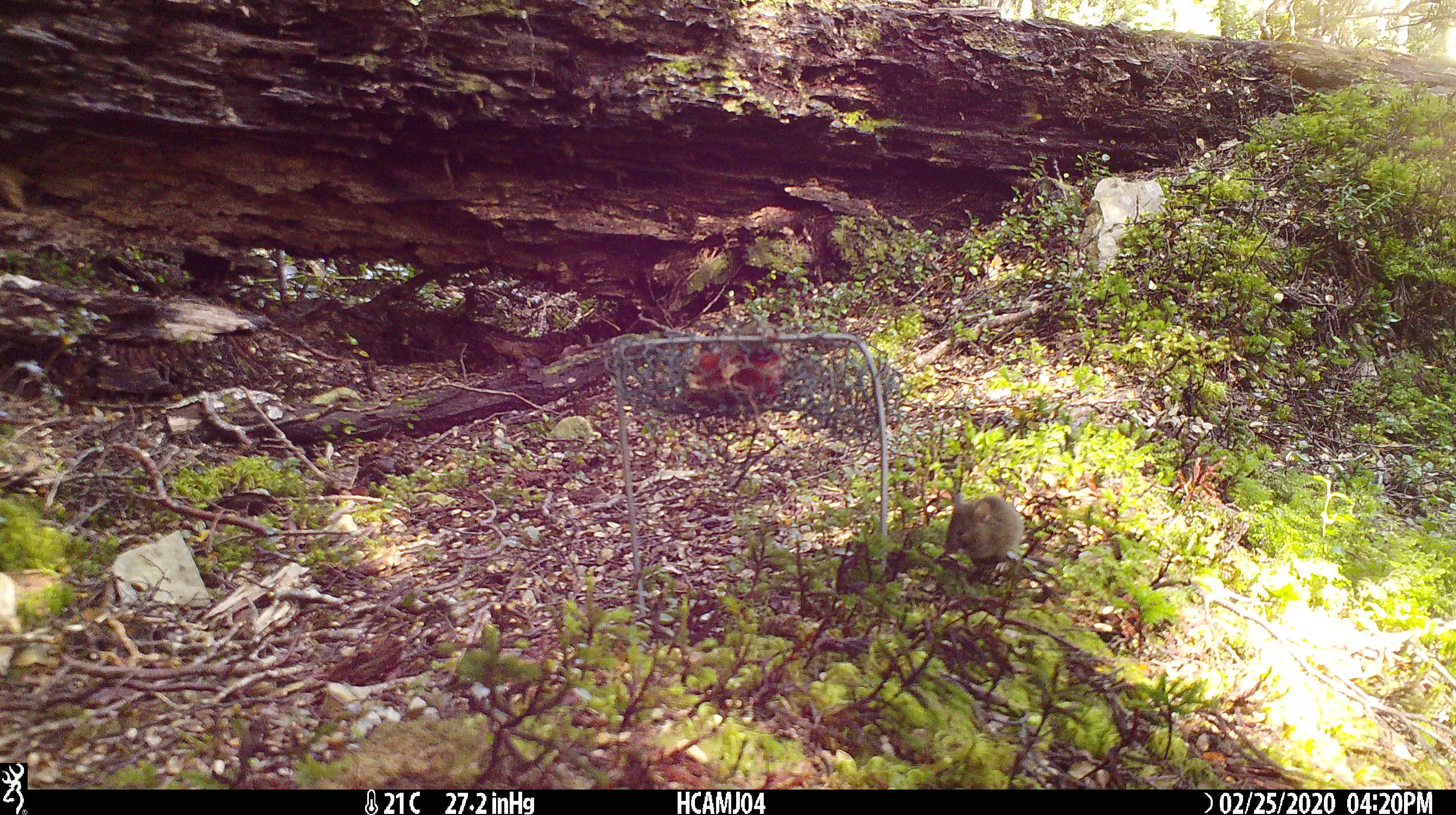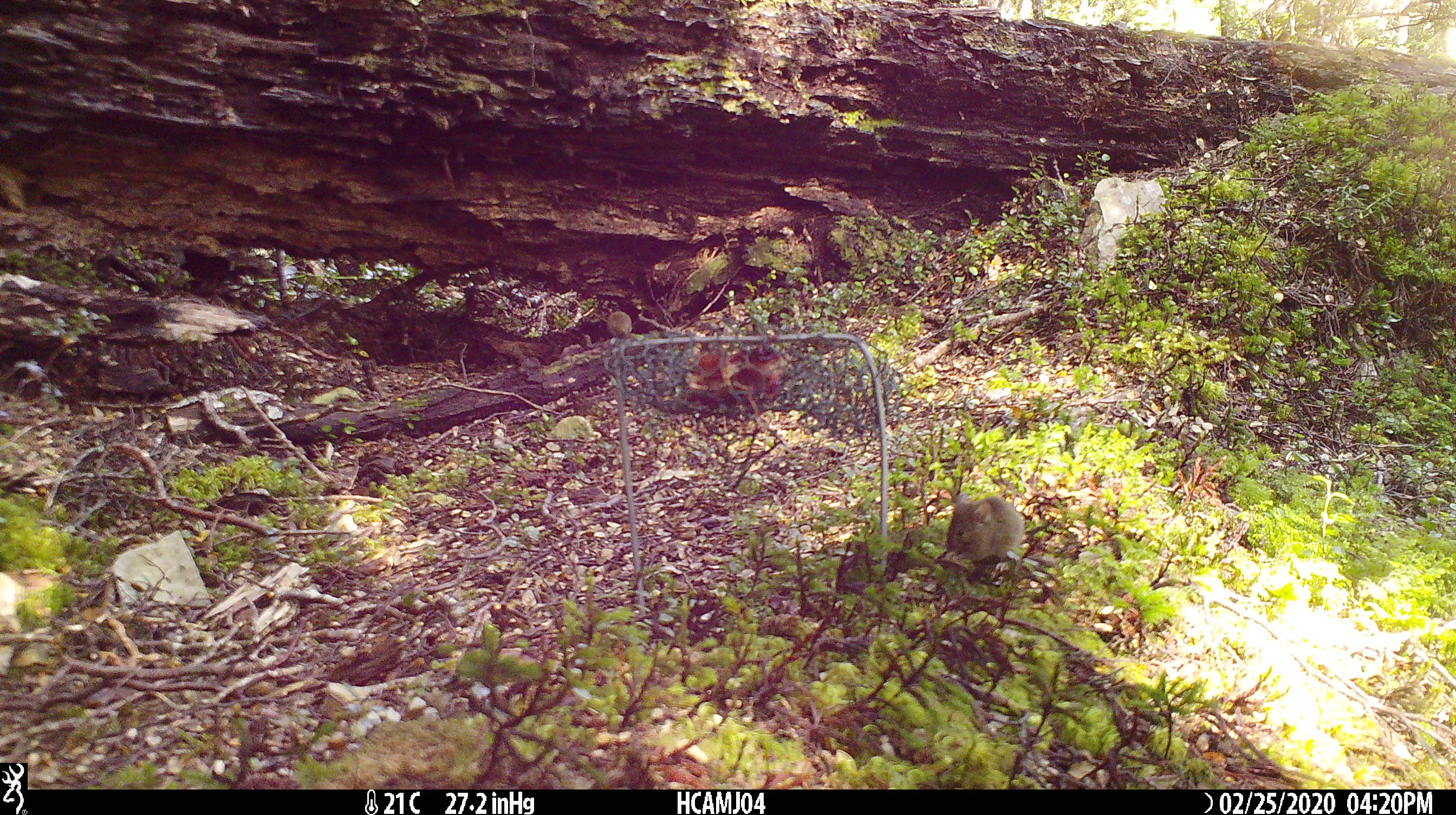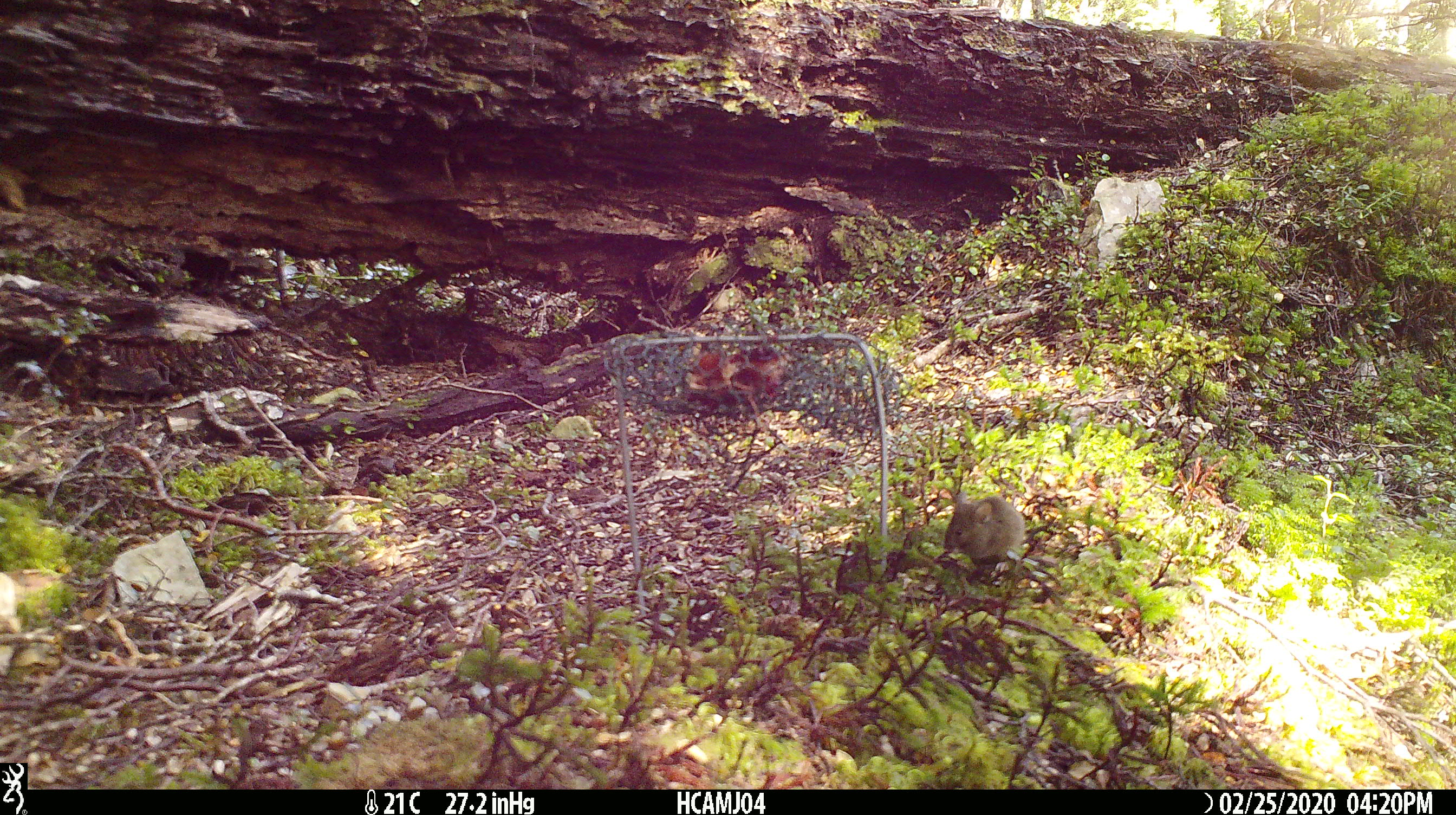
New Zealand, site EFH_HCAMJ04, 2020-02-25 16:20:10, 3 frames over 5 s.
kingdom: Animalia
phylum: Chordata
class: Mammalia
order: Rodentia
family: Muridae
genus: Mus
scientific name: Mus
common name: mouse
Mouse (Mus).